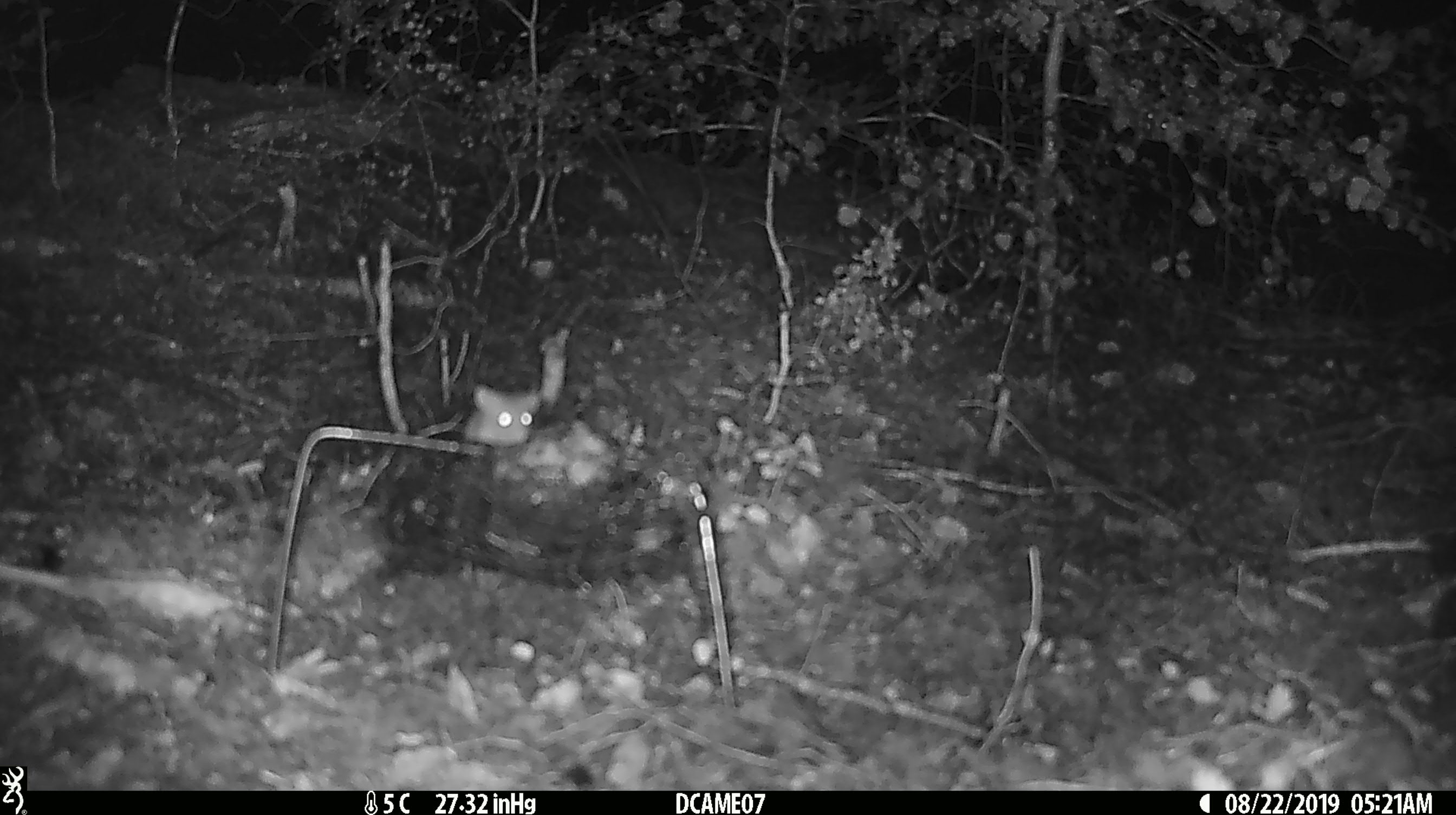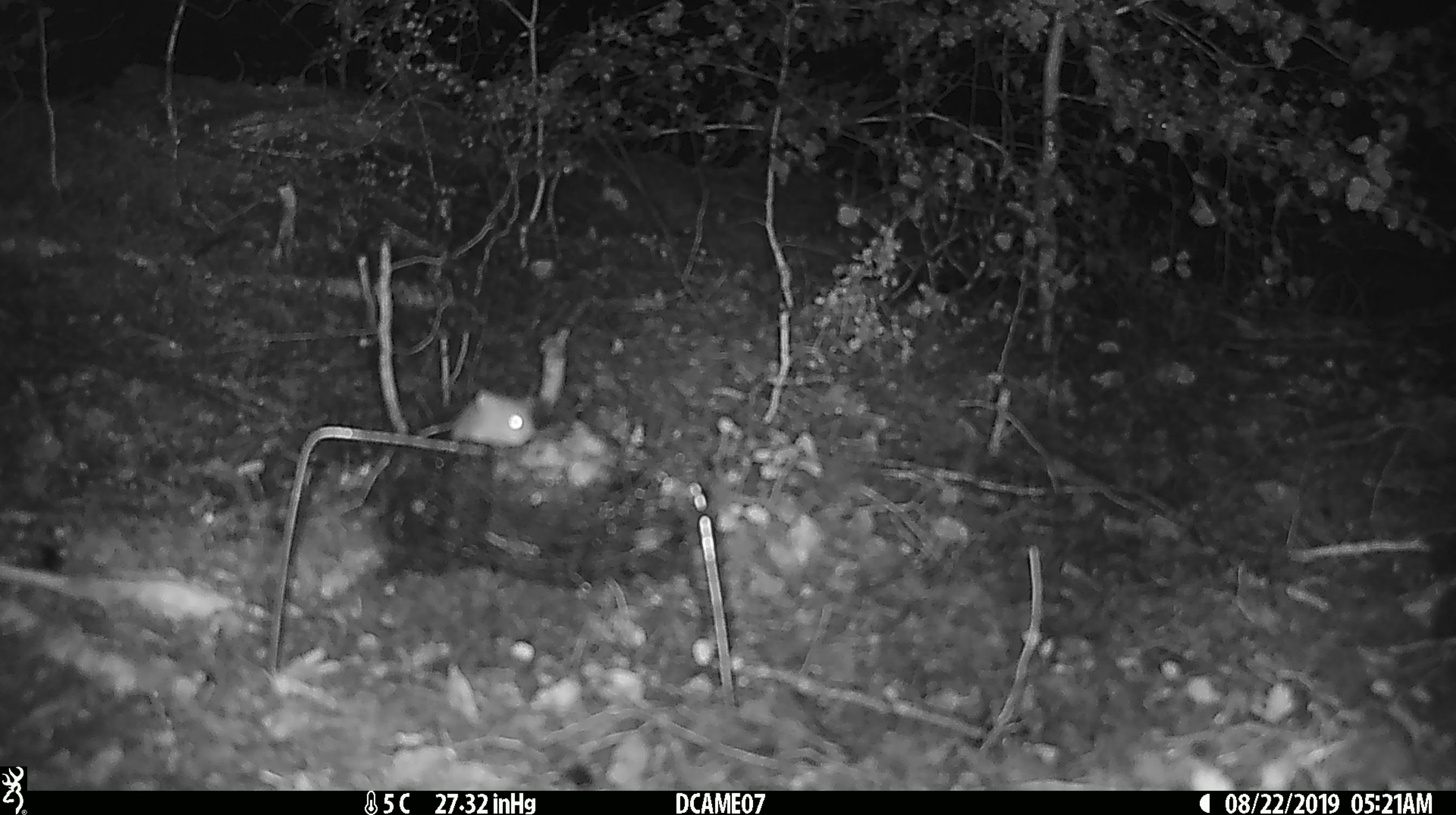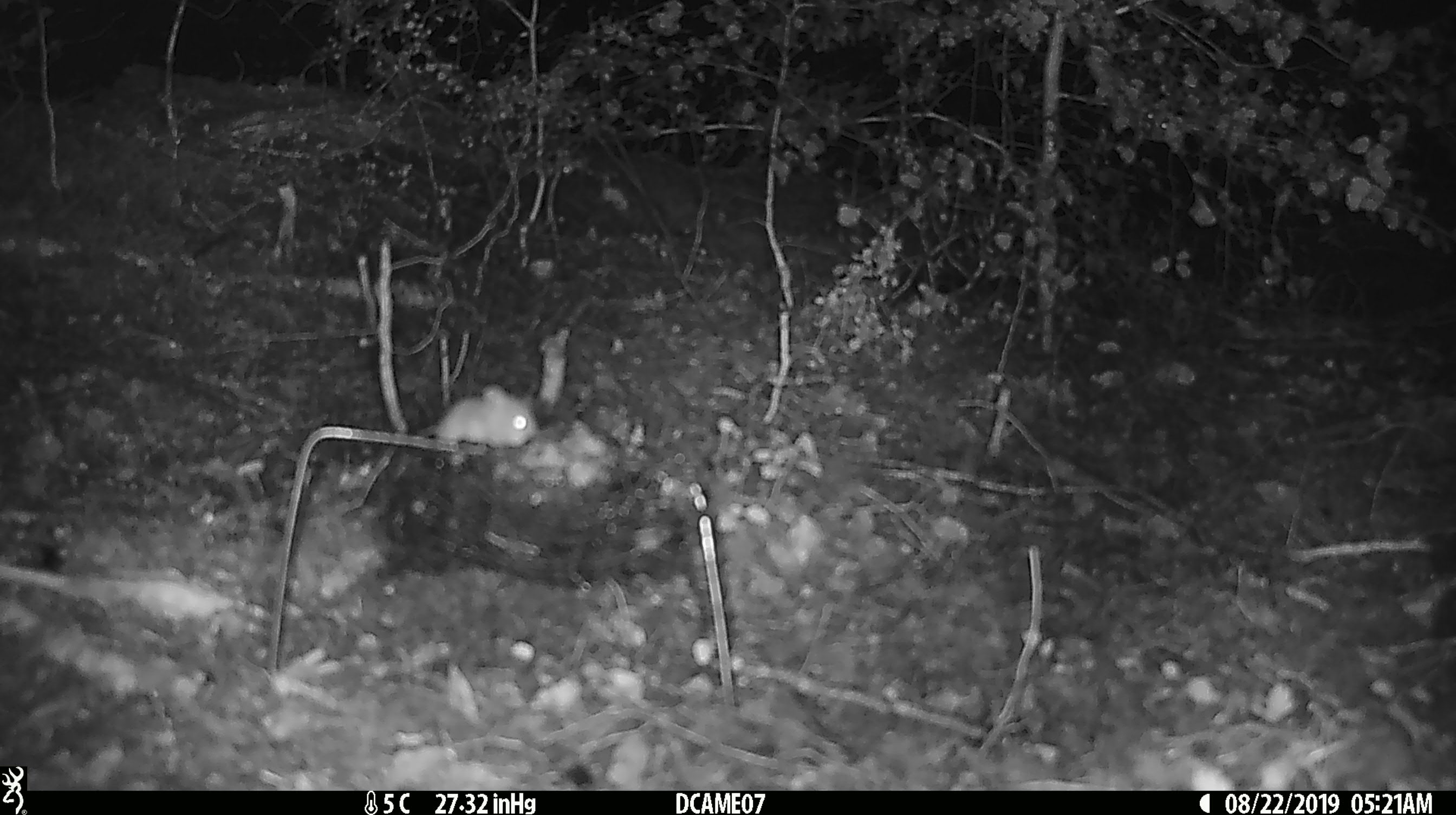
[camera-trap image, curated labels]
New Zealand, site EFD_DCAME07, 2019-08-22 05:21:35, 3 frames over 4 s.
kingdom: Animalia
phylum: Chordata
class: Mammalia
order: Rodentia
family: Muridae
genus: Mus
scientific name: Mus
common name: mouse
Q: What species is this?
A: Mouse (Mus).